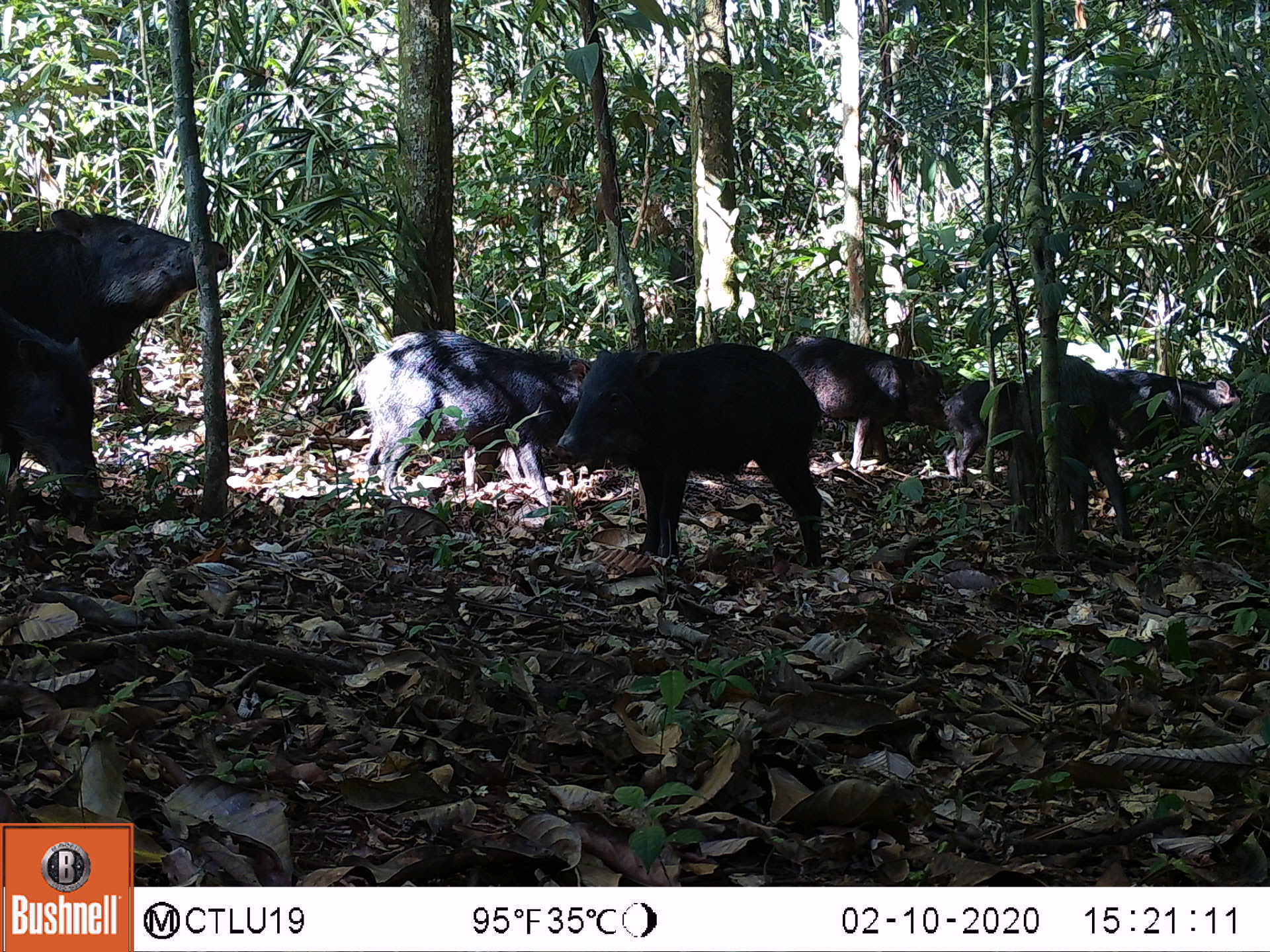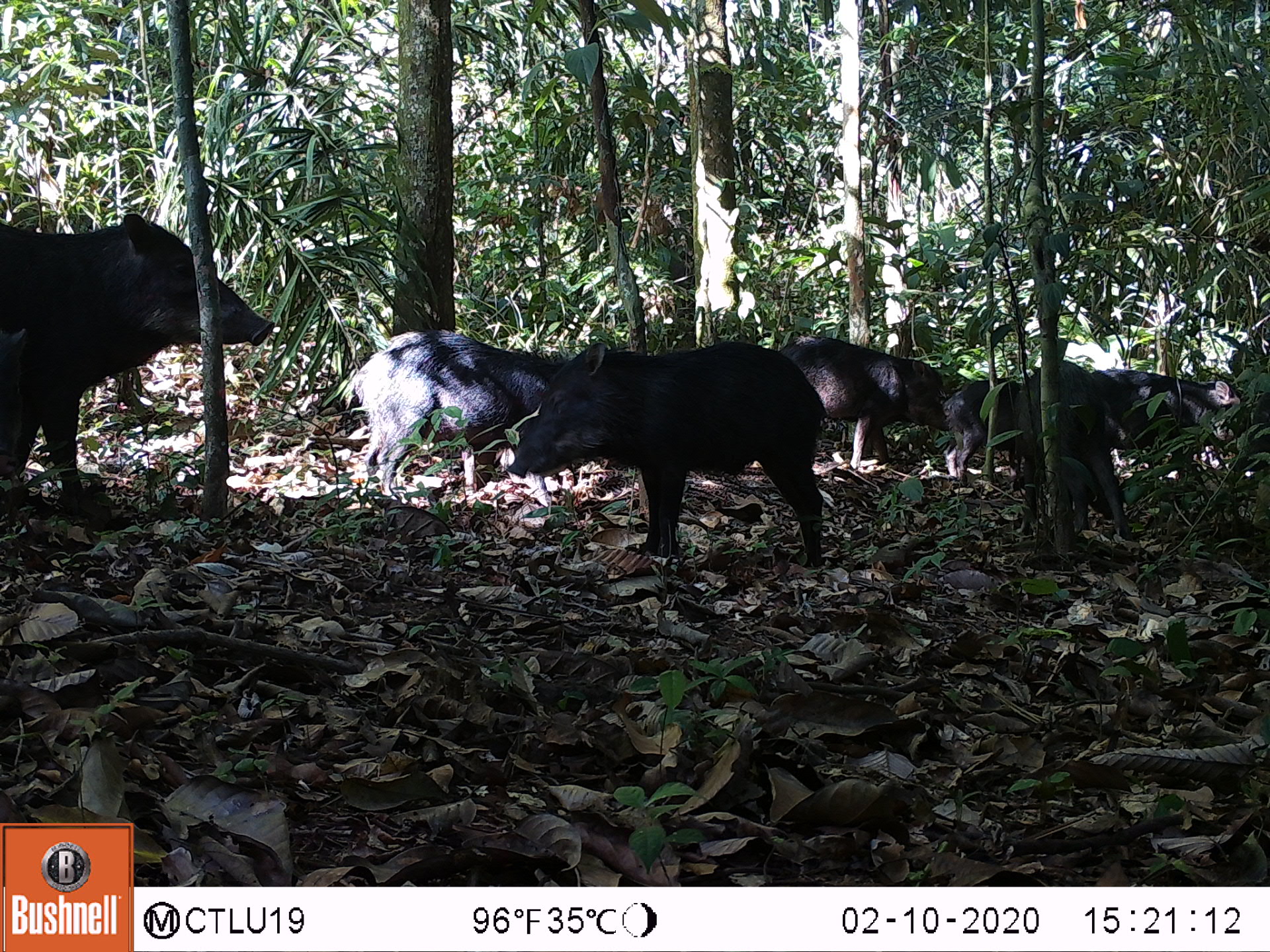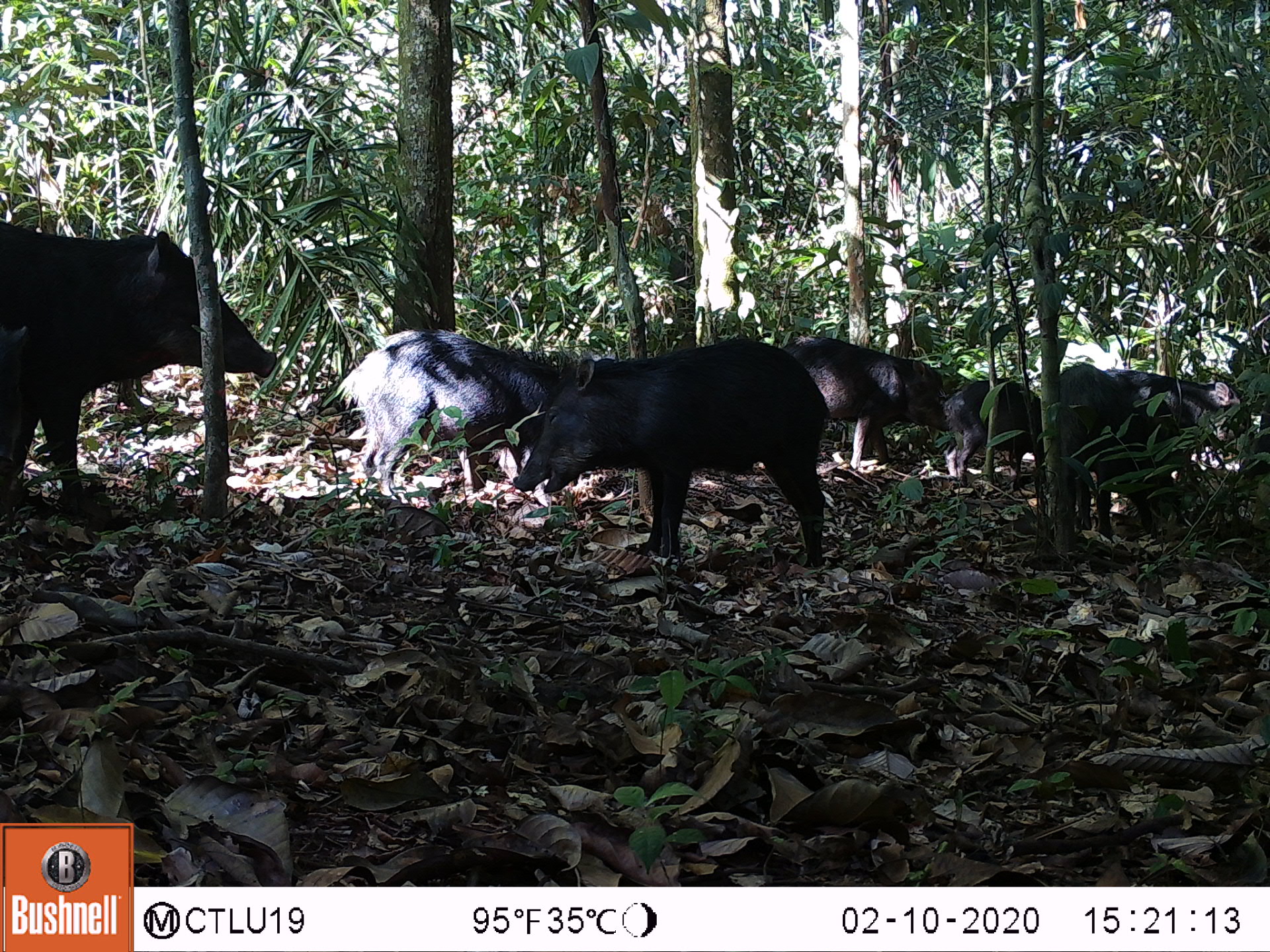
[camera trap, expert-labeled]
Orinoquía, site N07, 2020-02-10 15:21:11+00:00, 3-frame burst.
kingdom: Animalia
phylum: Chordata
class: Mammalia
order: Artiodactyla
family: Tayassuidae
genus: Tayassu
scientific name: Tayassu pecari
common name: white-lipped peccary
White-lipped peccary (Tayassu pecari).